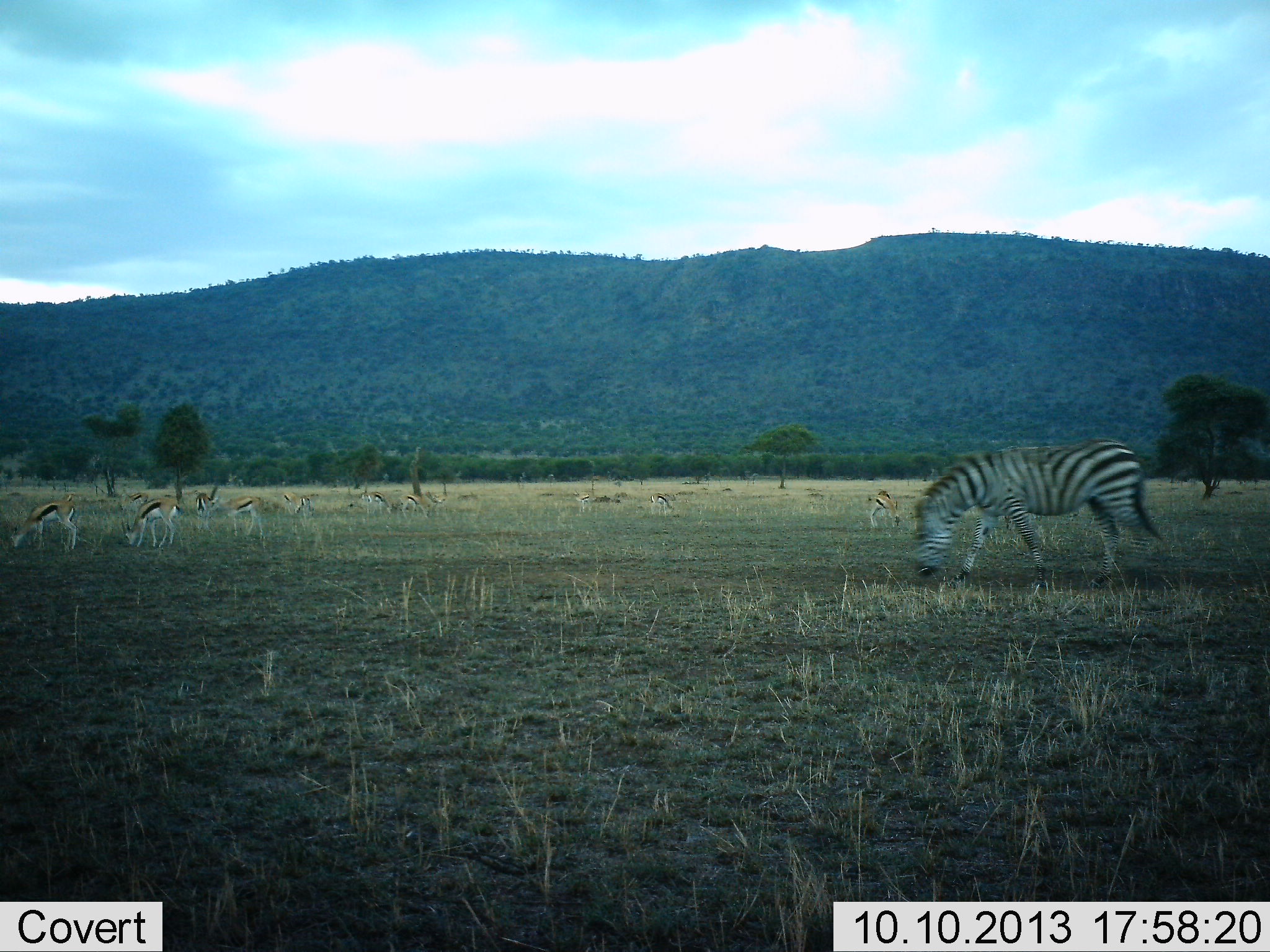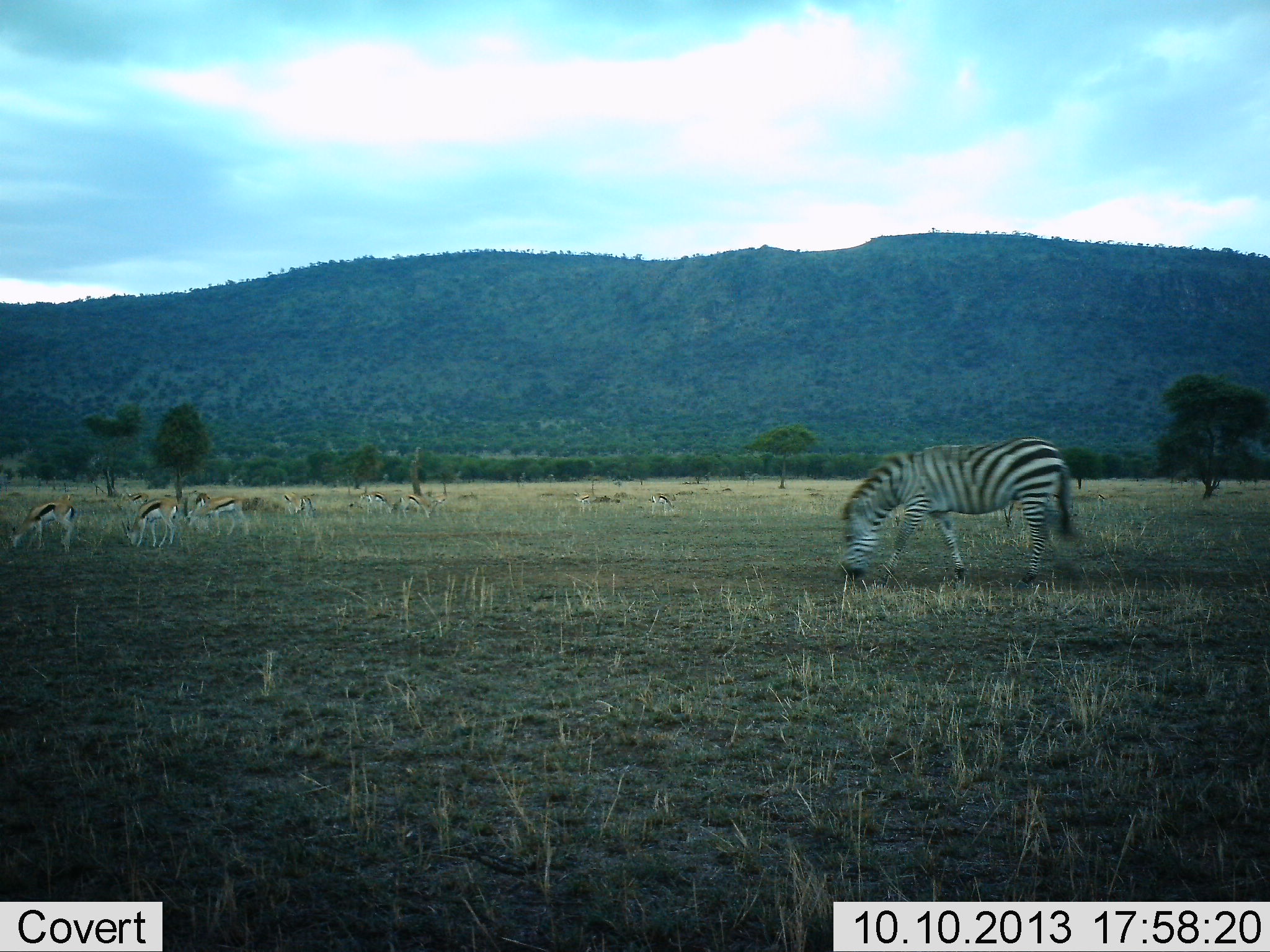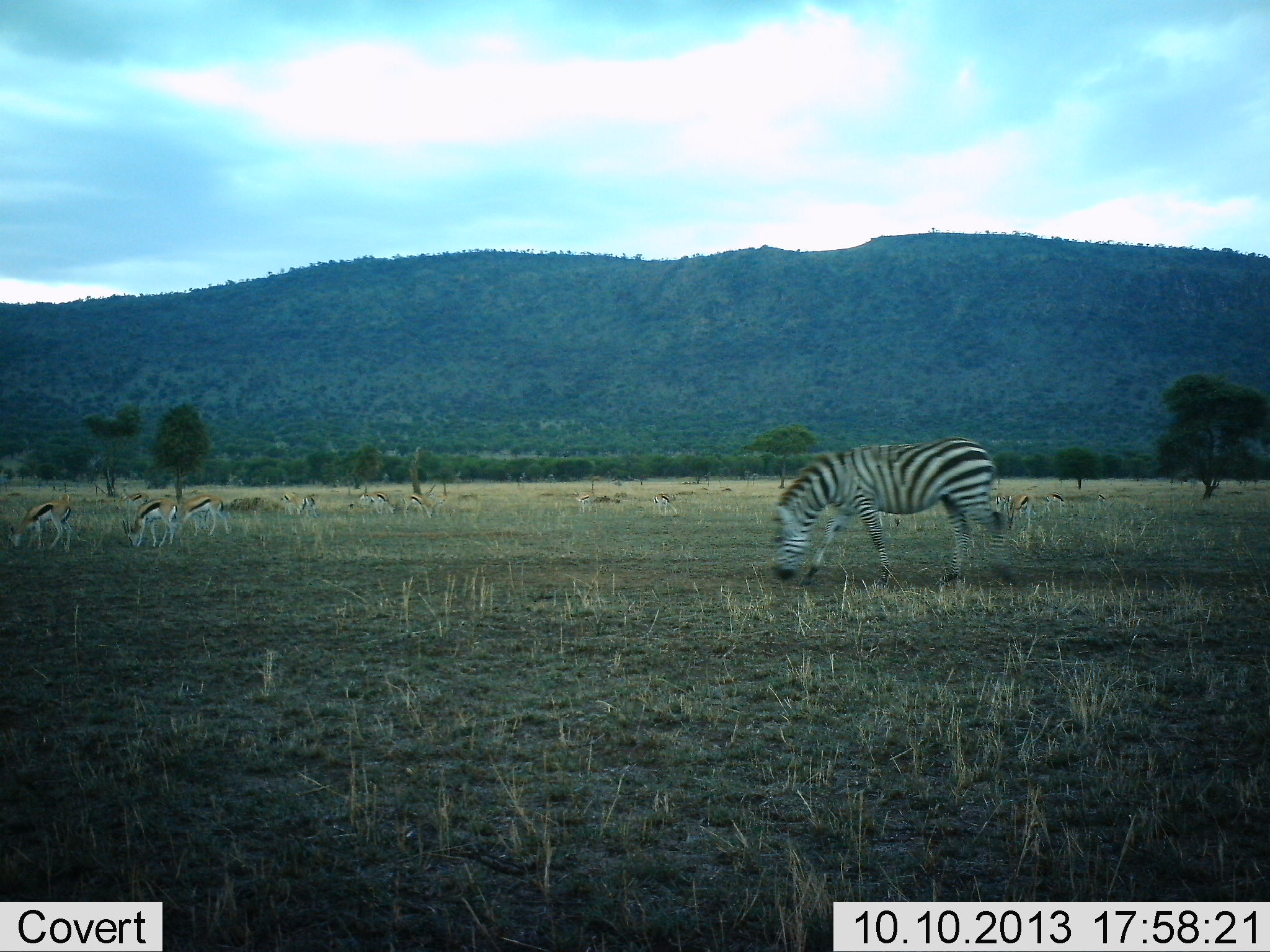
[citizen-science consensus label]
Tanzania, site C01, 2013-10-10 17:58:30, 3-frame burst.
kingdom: Animalia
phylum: Chordata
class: Mammalia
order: Artiodactyla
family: Bovidae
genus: Eudorcas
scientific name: Eudorcas thomsonii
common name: thomson's gazelle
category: gazellethomsons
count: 11-50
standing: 48%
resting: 5%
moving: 19%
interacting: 0%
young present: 0%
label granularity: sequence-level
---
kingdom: Animalia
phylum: Chordata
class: Mammalia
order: Perissodactyla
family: Equidae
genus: Equus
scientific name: Equus quagga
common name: plains zebra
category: zebra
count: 1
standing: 5%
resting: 0%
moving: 60%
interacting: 0%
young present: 0%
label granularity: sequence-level